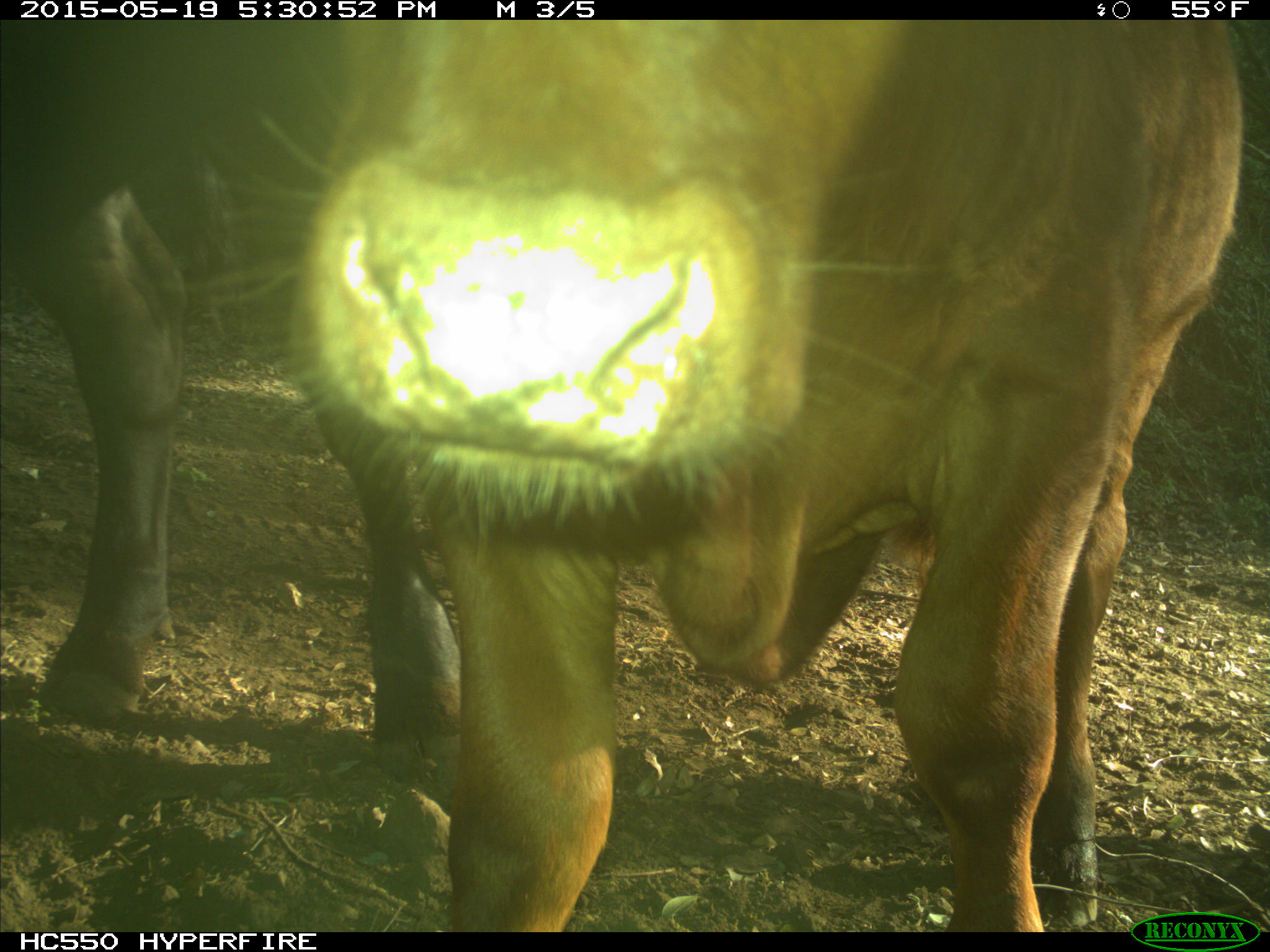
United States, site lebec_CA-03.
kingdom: Animalia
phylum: Chordata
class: Mammalia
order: Artiodactyla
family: Bovidae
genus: Bos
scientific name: Bos taurus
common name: domestic cow